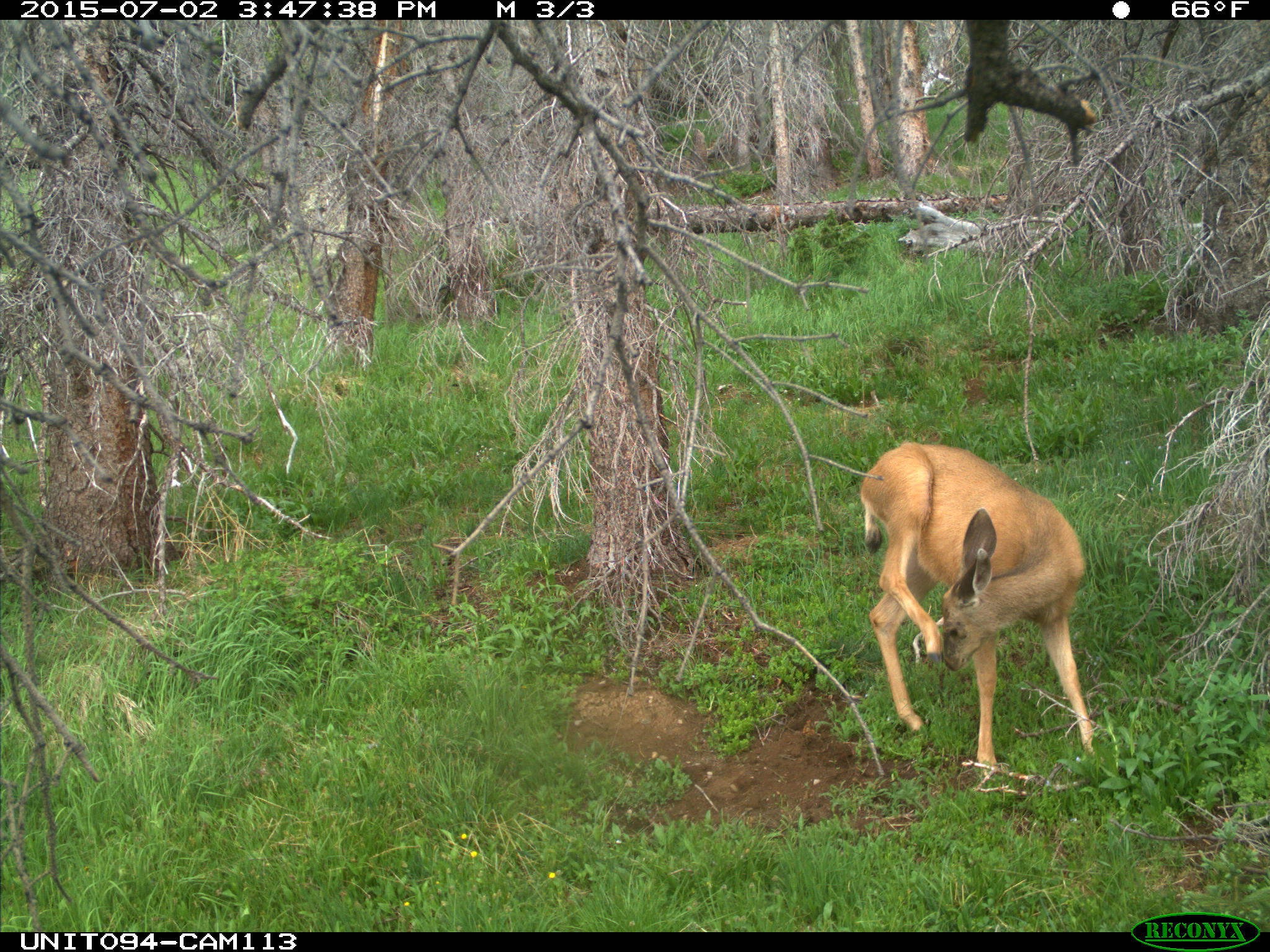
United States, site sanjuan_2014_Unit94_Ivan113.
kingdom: Animalia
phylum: Chordata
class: Mammalia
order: Artiodactyla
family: Cervidae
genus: Odocoileus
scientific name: Odocoileus hemionus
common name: mule deer